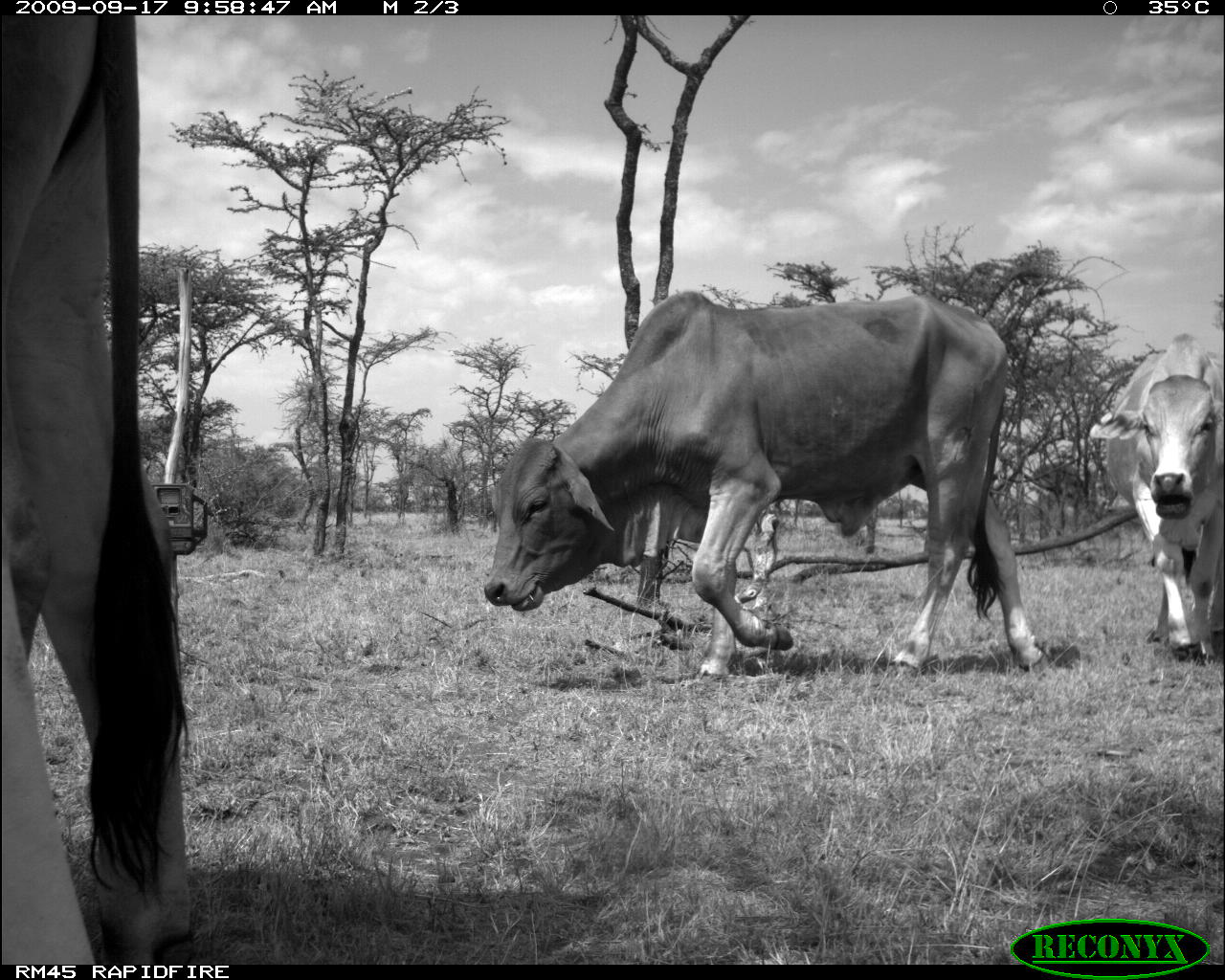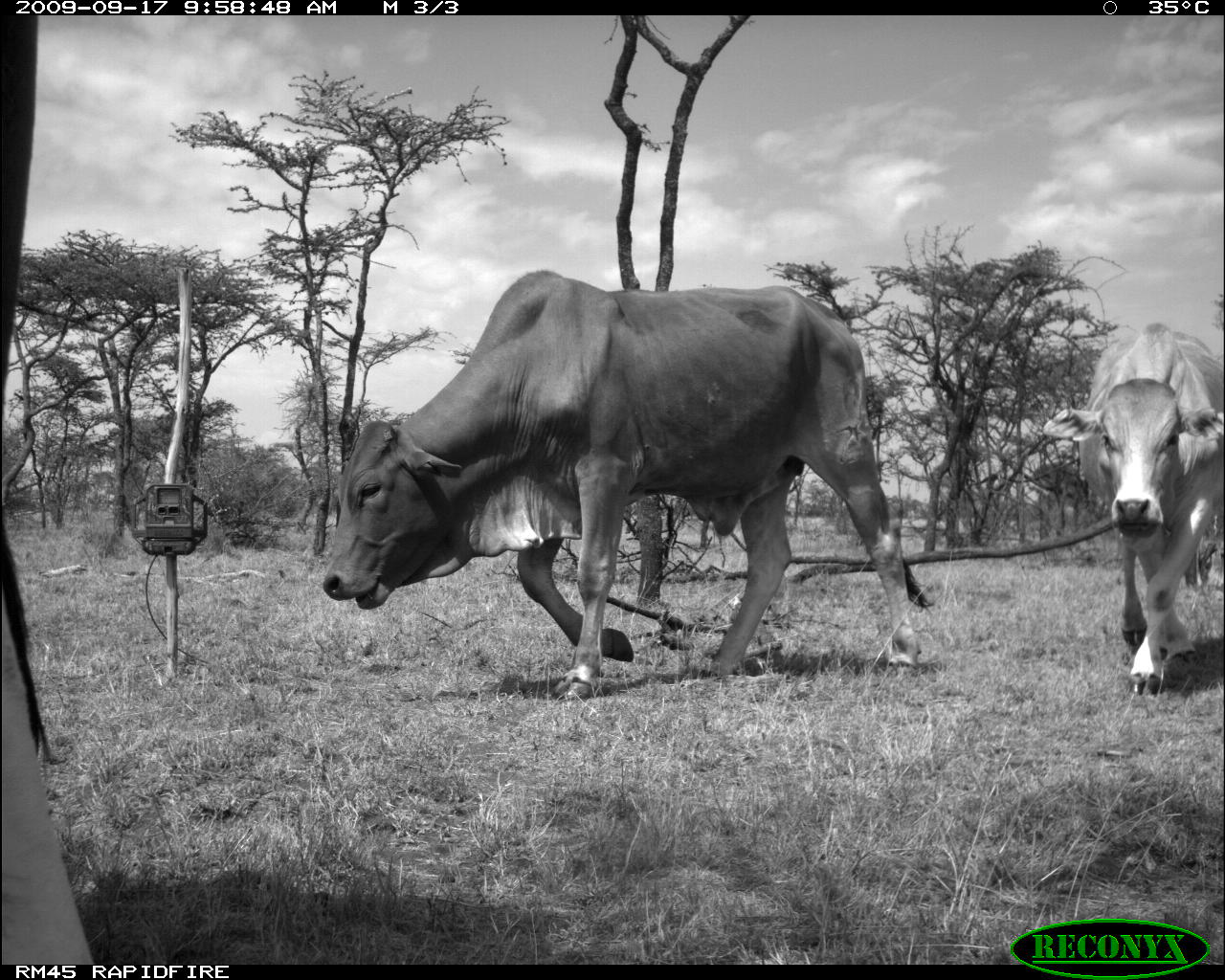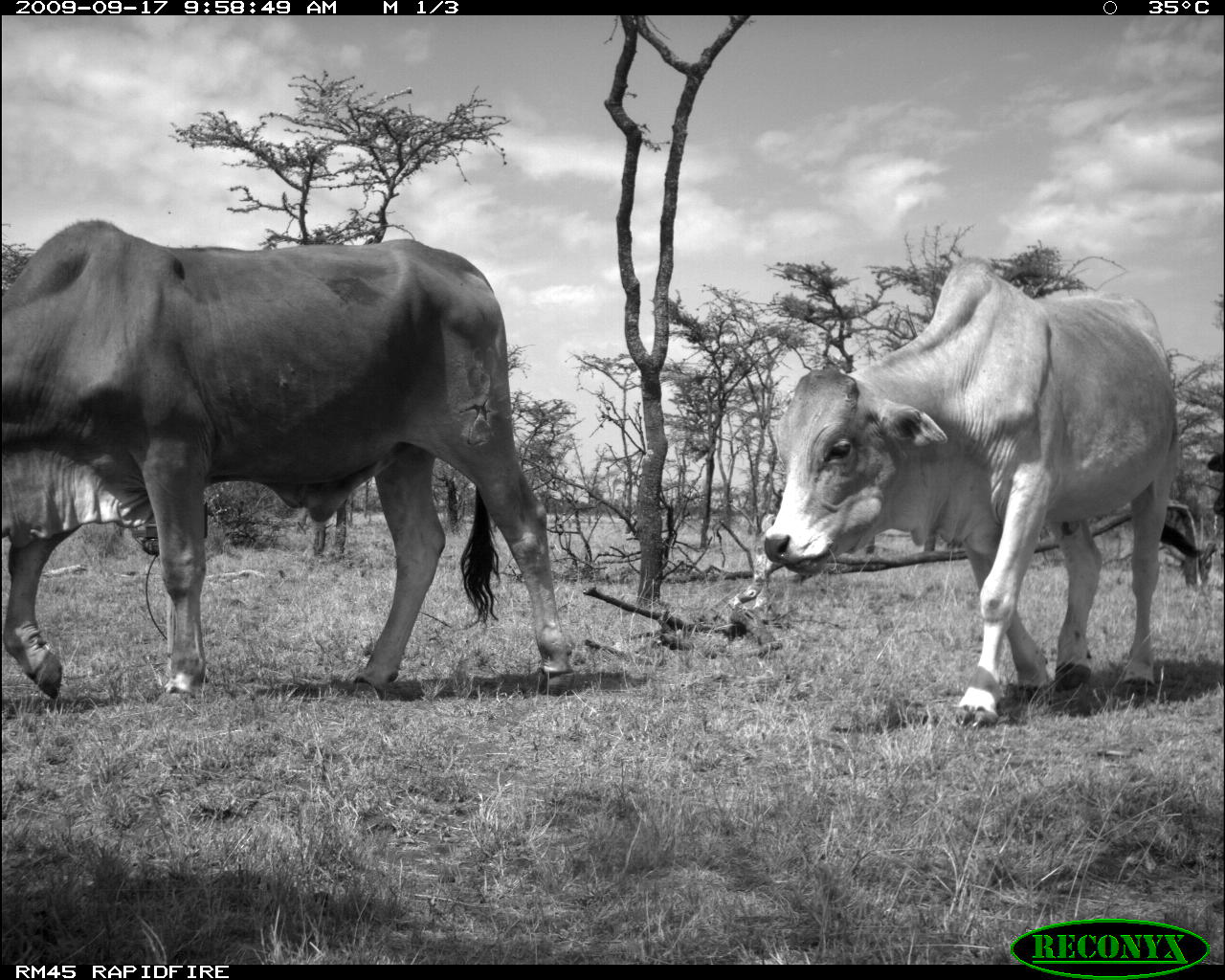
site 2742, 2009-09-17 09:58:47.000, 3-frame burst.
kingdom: Animalia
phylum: Chordata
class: Mammalia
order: Artiodactyla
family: Bovidae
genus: Bos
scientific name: Bos taurus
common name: domestic cattle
Bos taurus (domestic cattle), count 3.